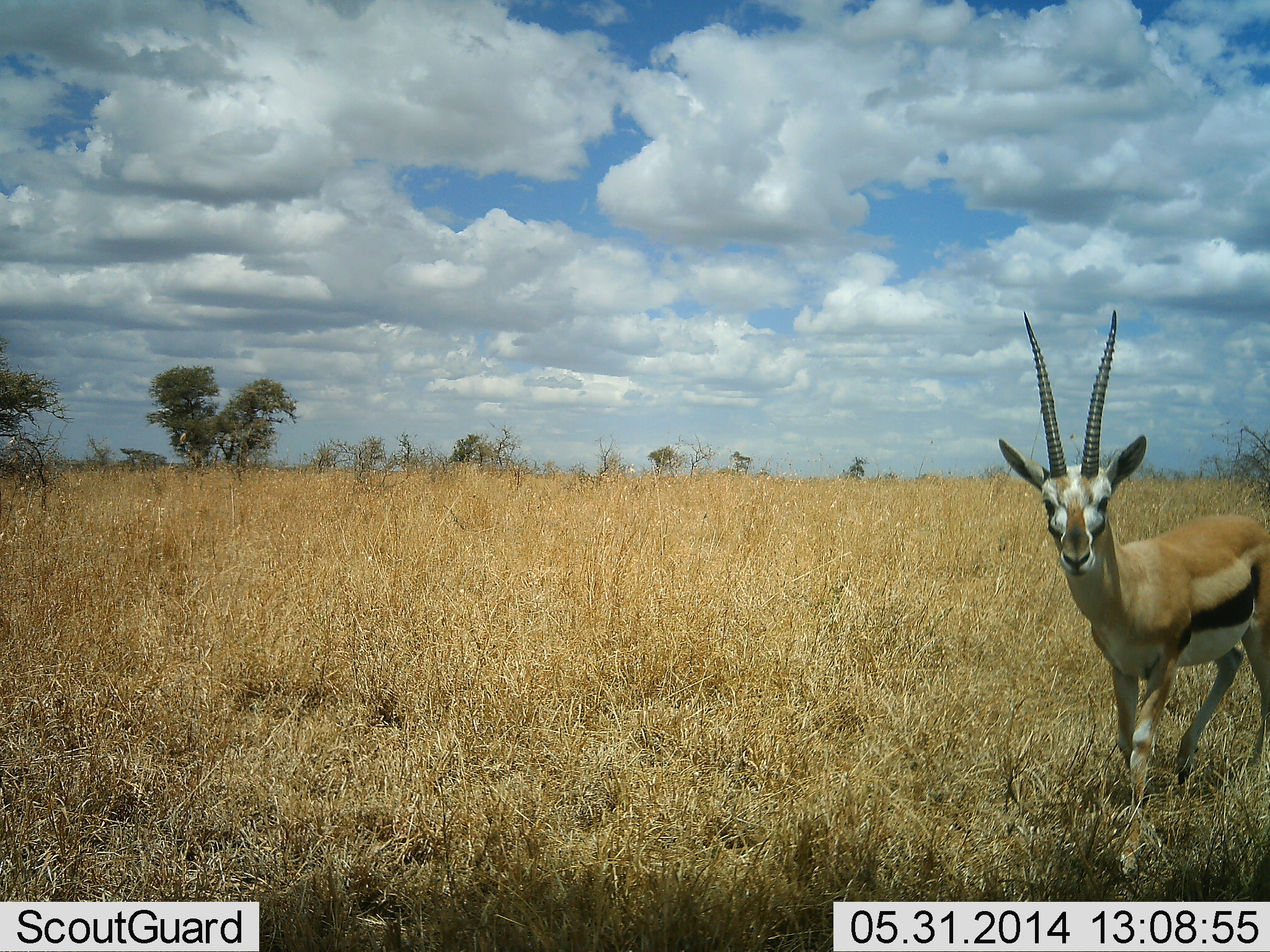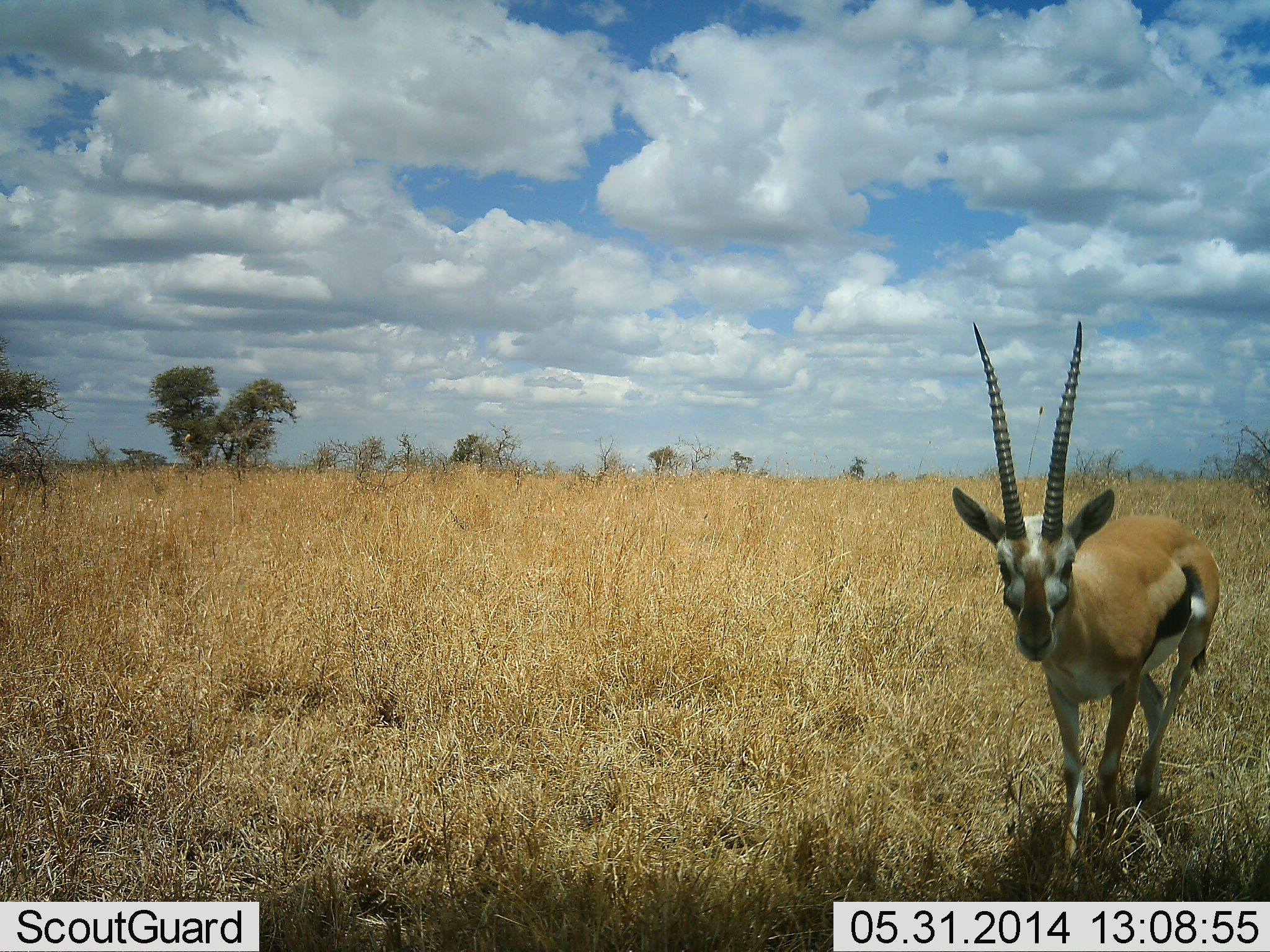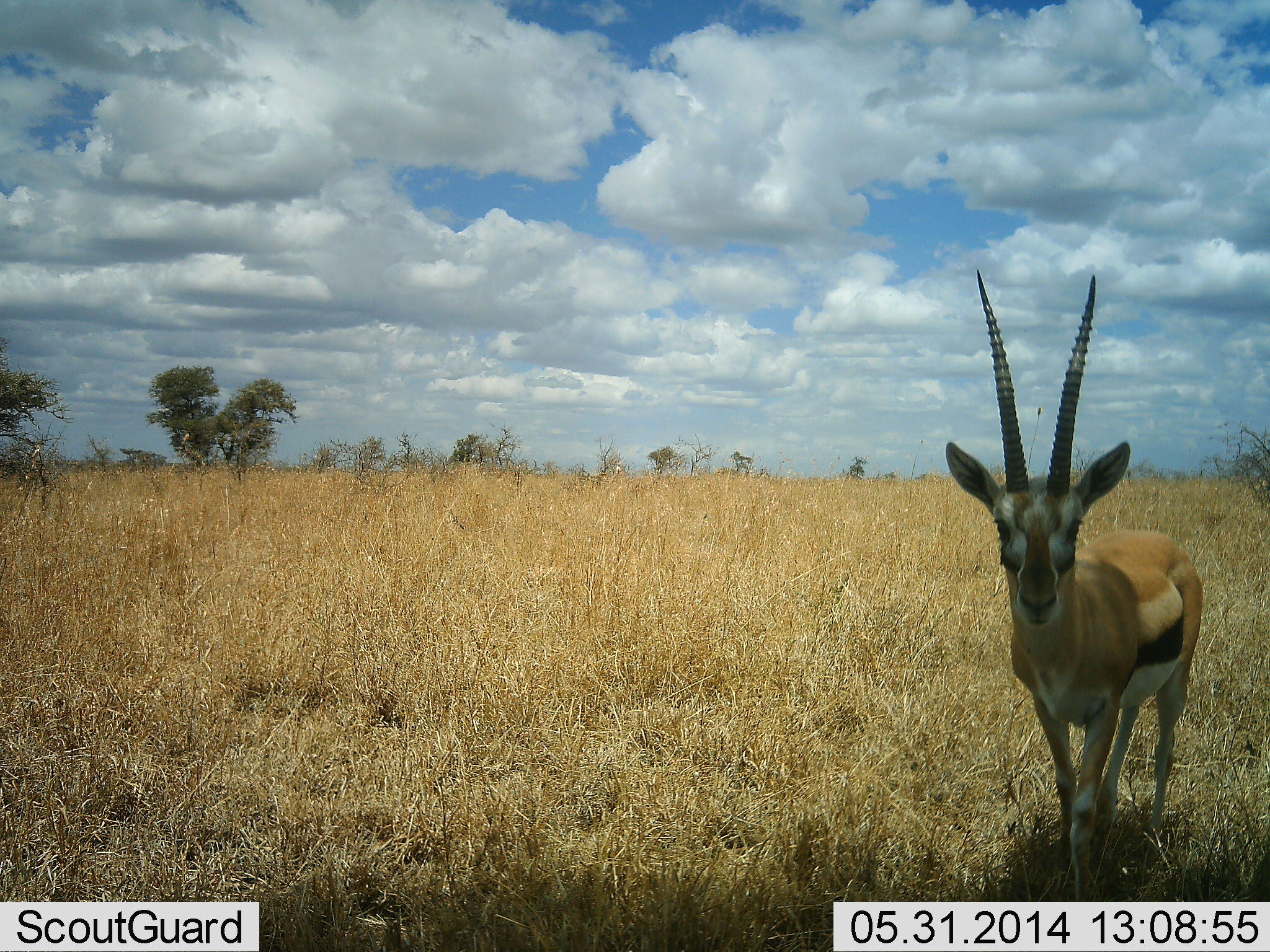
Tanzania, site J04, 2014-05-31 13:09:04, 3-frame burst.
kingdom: Animalia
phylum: Chordata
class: Mammalia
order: Artiodactyla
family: Bovidae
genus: Eudorcas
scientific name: Eudorcas thomsonii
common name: thomson's gazelle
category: gazellethomsons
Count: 1.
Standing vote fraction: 0%.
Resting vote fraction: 0%.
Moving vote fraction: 90%.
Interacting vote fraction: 10%.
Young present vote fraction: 0%.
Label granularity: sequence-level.